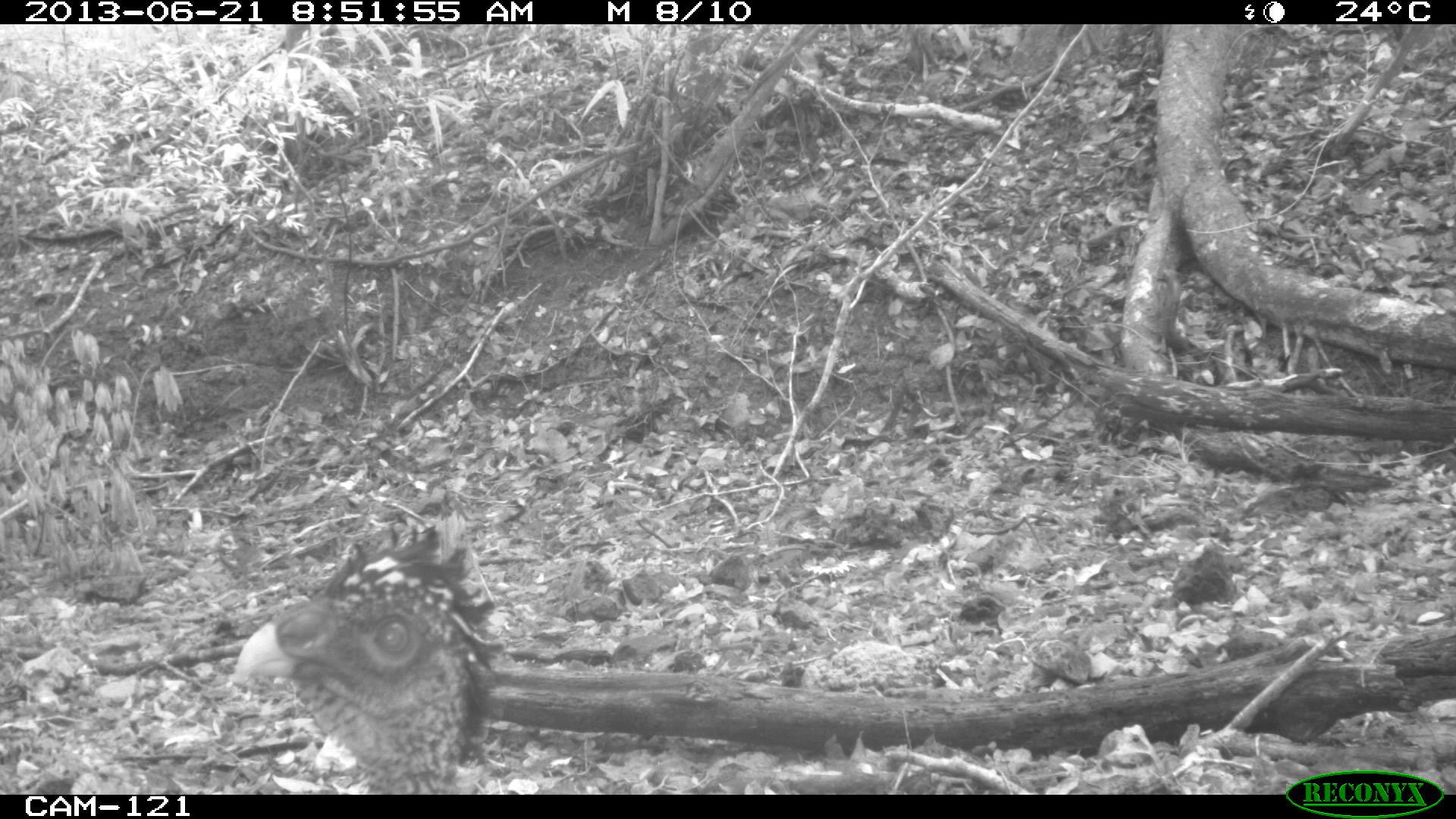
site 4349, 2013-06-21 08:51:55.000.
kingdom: Animalia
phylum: Chordata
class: Aves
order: Galliformes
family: Cracidae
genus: Crax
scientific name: Crax rubra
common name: great curassow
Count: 1.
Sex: female.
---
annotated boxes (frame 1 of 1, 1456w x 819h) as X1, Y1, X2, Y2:
crax rubra: 233, 518, 505, 794